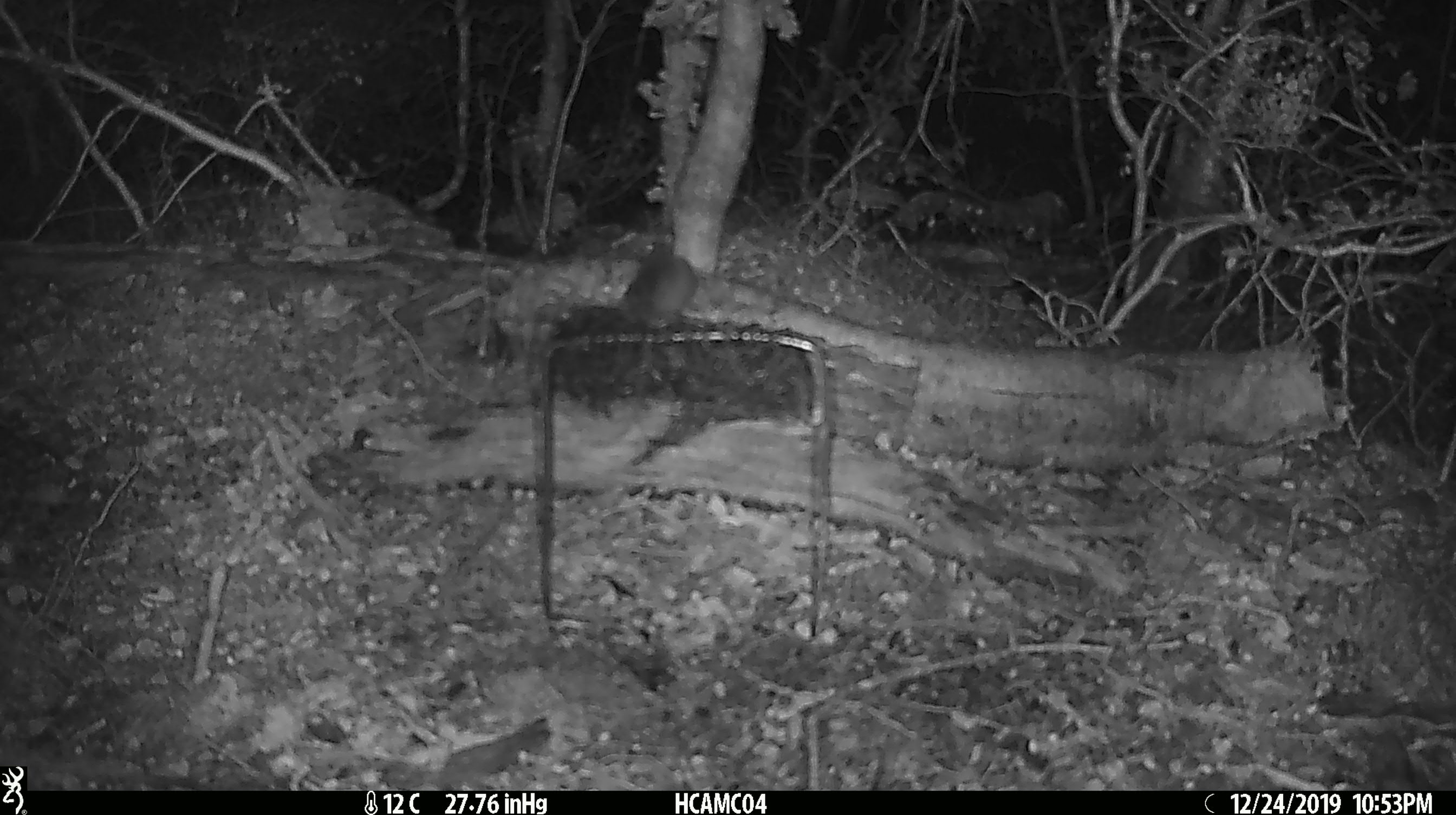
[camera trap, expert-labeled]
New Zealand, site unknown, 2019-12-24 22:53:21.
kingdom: Animalia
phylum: Chordata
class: Mammalia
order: Rodentia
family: Muridae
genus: Mus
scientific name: Mus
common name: mouse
Mouse (Mus).